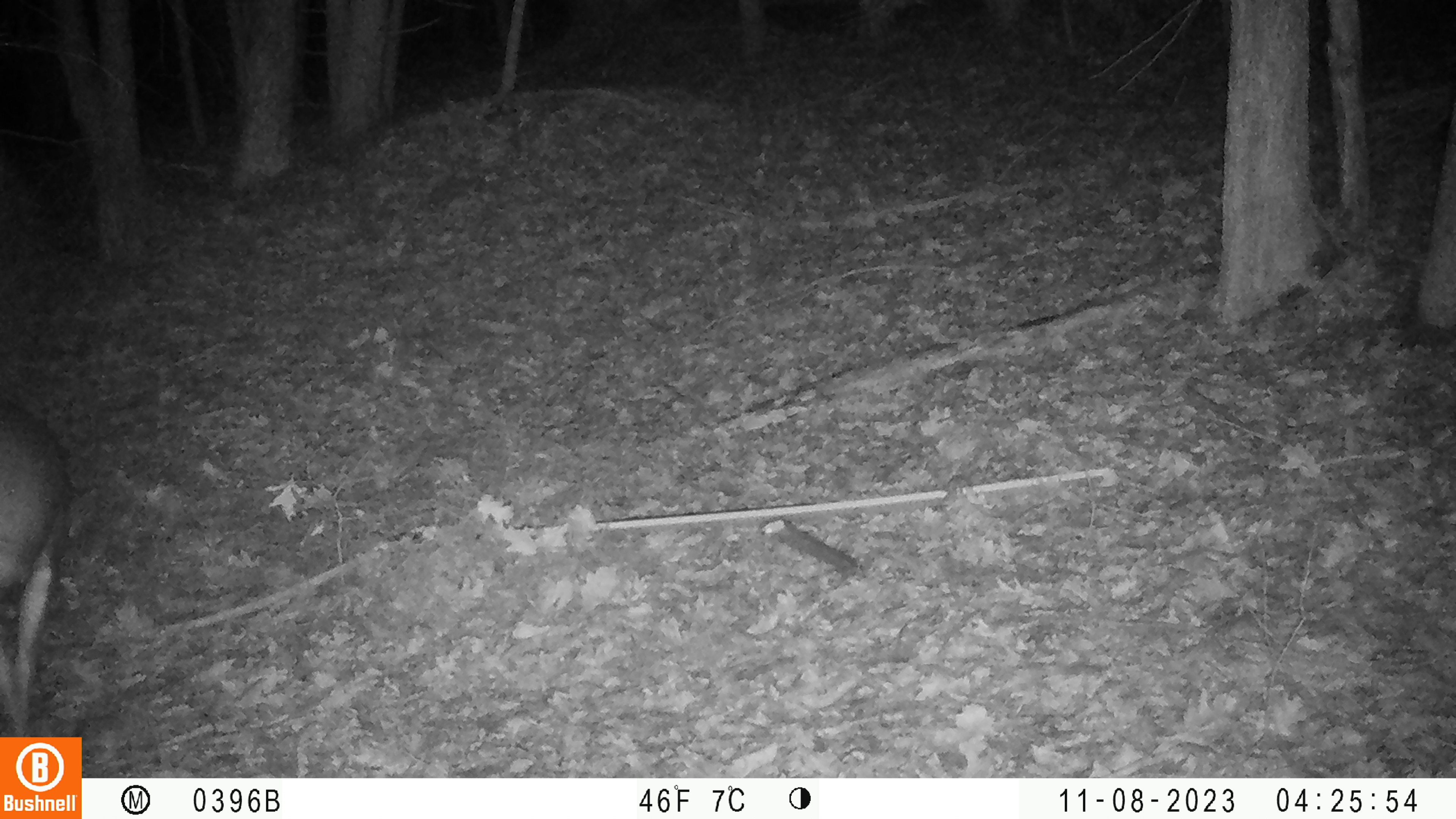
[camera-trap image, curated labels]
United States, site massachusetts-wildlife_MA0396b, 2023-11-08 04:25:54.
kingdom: Animalia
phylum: Chordata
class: Mammalia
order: Artiodactyla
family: Cervidae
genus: Odocoileus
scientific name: Odocoileus virginianus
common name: white-tailed deer